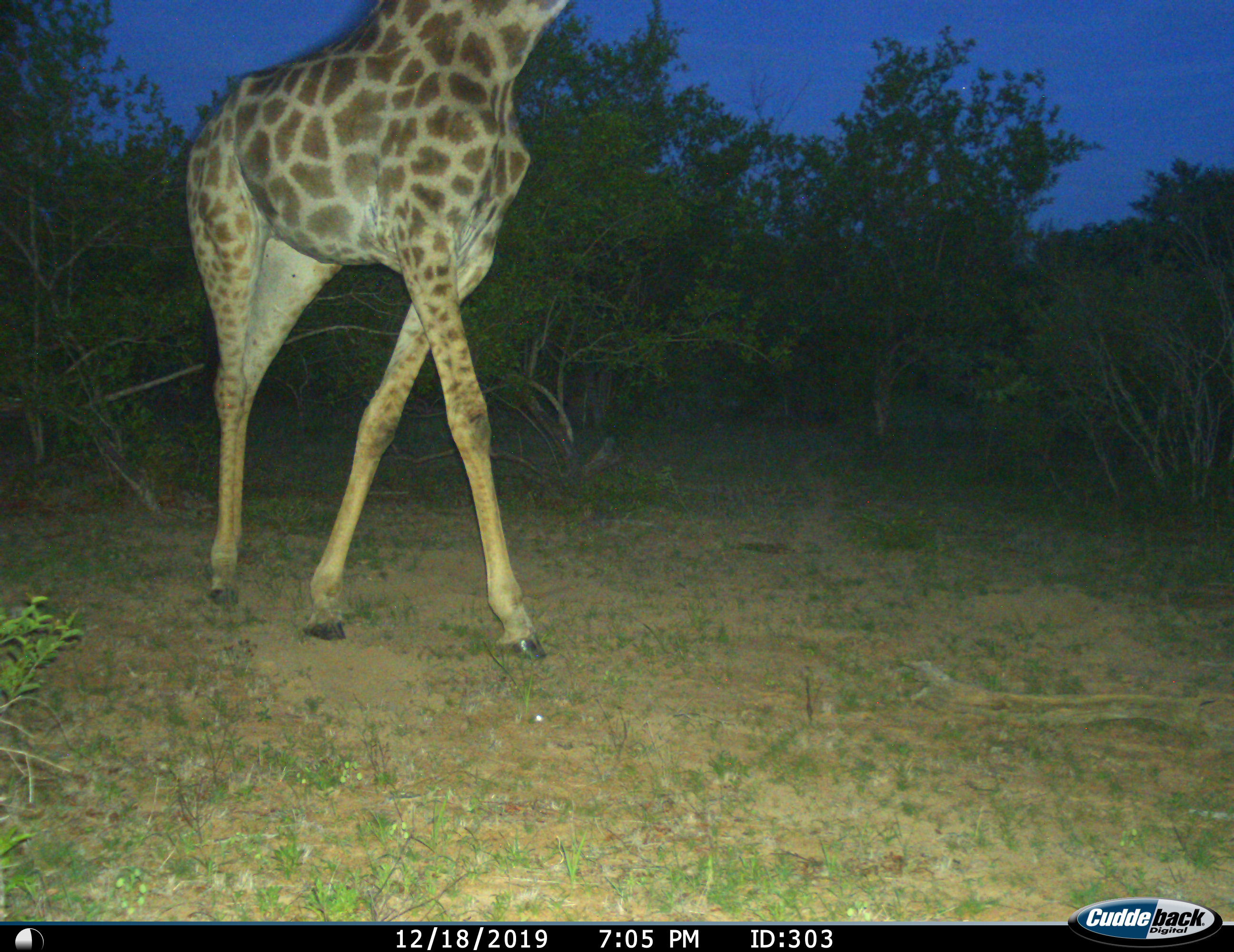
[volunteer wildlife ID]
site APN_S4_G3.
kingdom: Animalia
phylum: Chordata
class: Mammalia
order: Artiodactyla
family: Giraffidae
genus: Giraffa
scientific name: Giraffa camelopardalis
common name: giraffe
Giraffe (Giraffa camelopardalis), count 1. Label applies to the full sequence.